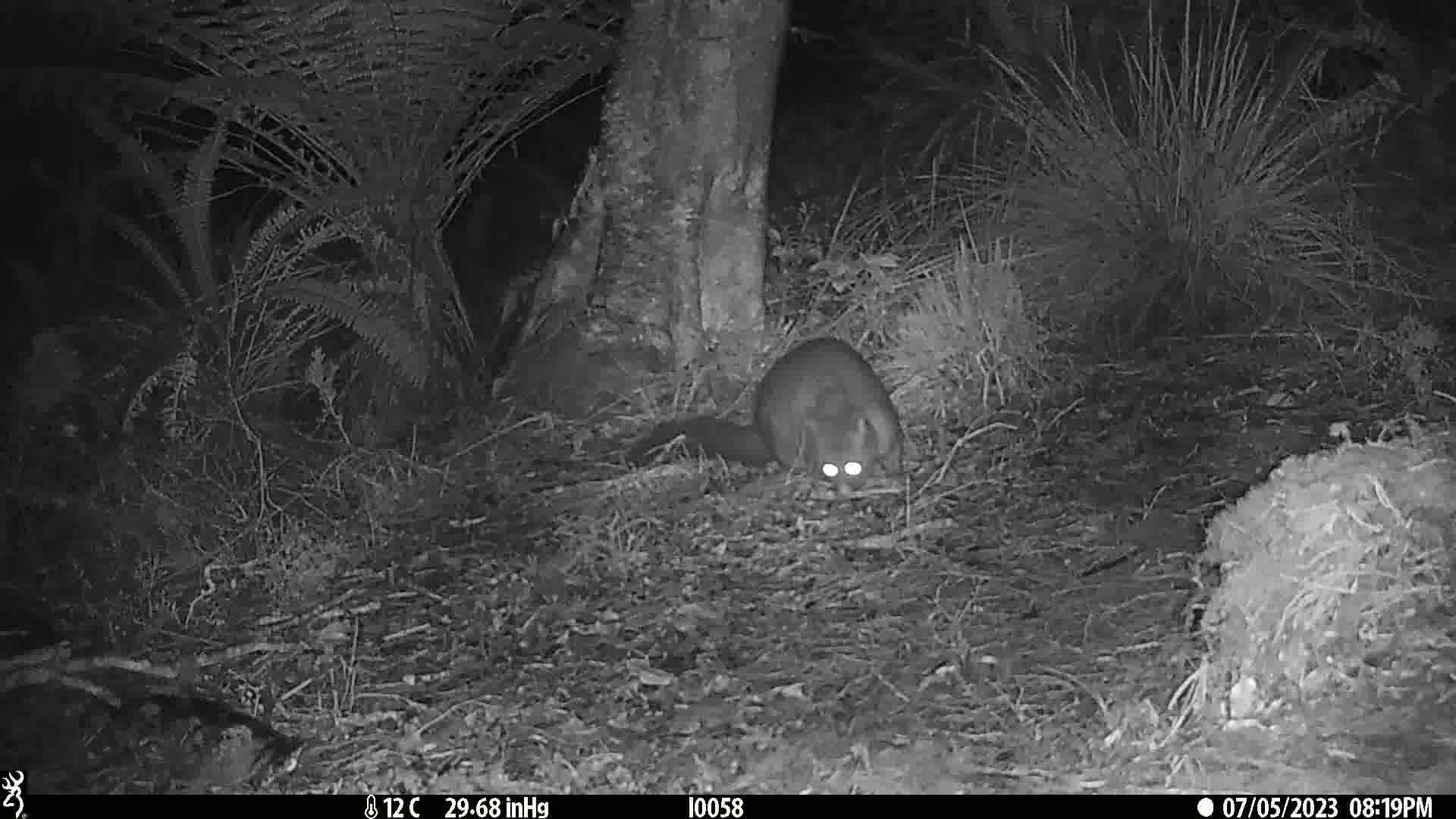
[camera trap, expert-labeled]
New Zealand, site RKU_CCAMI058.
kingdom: Animalia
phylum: Chordata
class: Mammalia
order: Diprotodontia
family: Phalangeridae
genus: Trichosurus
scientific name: Trichosurus vulpecula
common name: common brushtail possum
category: possum